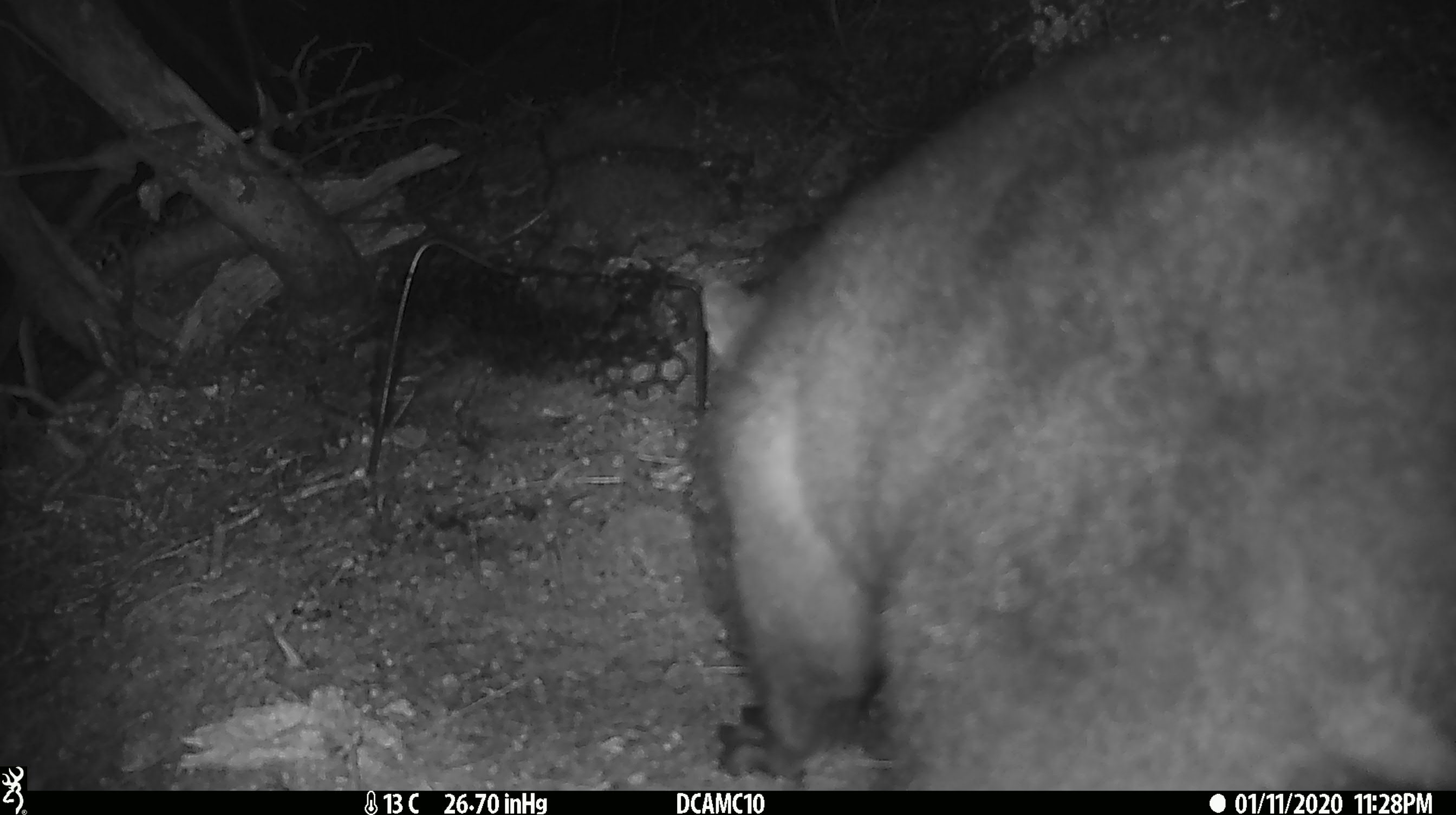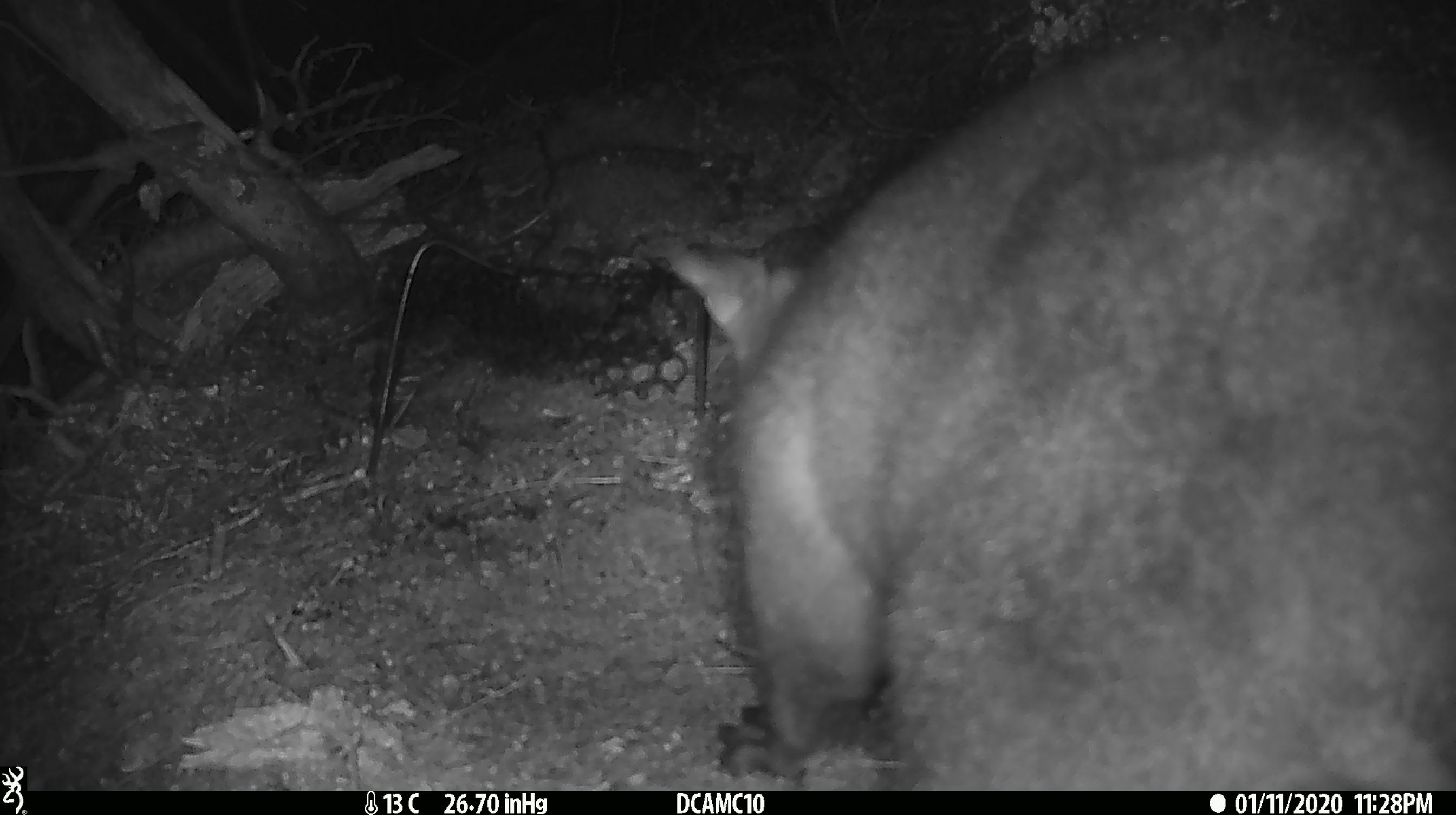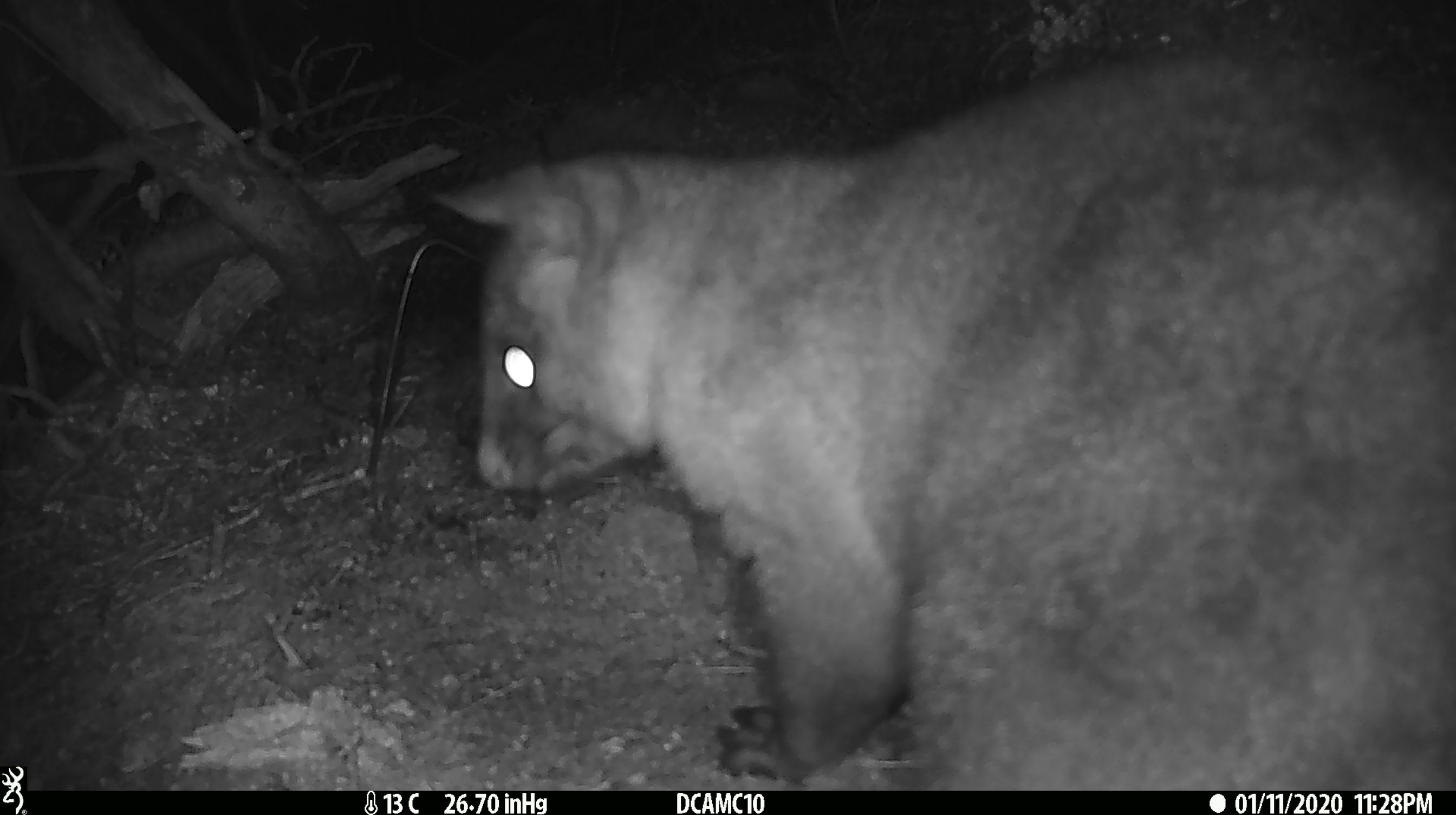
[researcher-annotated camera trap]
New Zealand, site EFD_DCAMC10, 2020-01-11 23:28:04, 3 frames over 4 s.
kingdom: Animalia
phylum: Chordata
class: Mammalia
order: Diprotodontia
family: Phalangeridae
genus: Trichosurus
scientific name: Trichosurus vulpecula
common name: common brushtail possum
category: possum